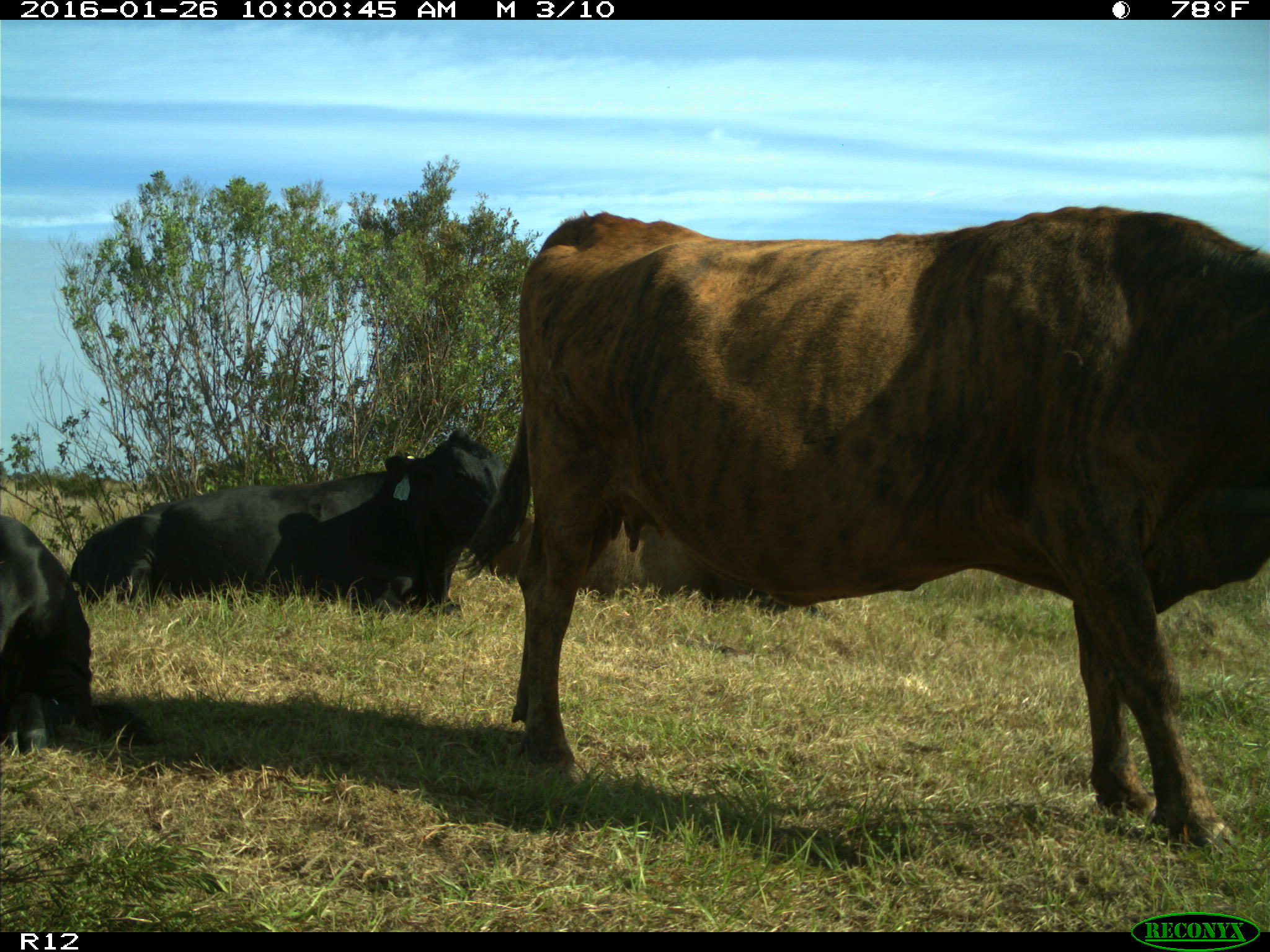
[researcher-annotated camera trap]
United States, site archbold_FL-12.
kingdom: Animalia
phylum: Chordata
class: Mammalia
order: Artiodactyla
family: Bovidae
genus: Bos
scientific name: Bos taurus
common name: domestic cow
Bos taurus (domestic cow).